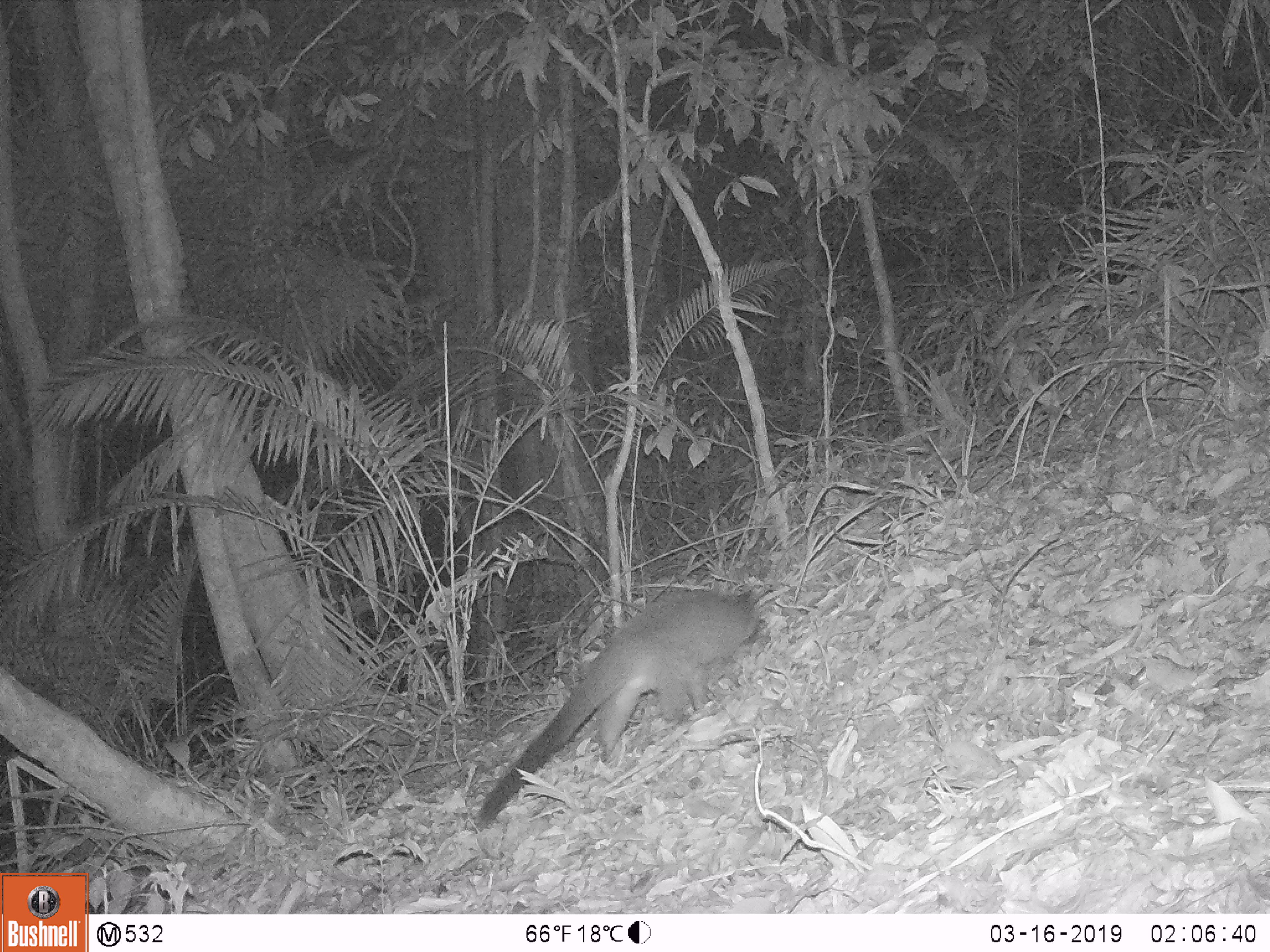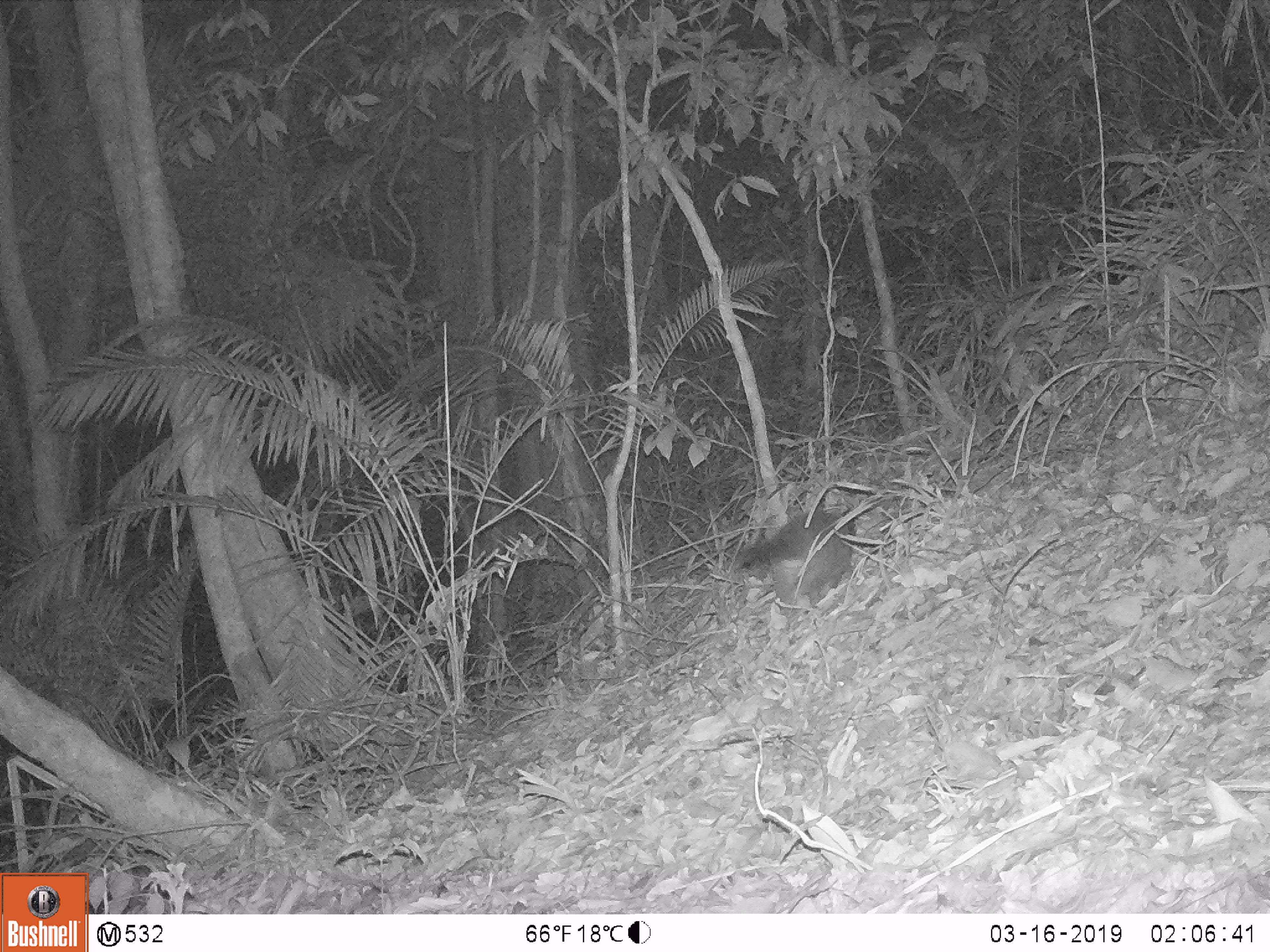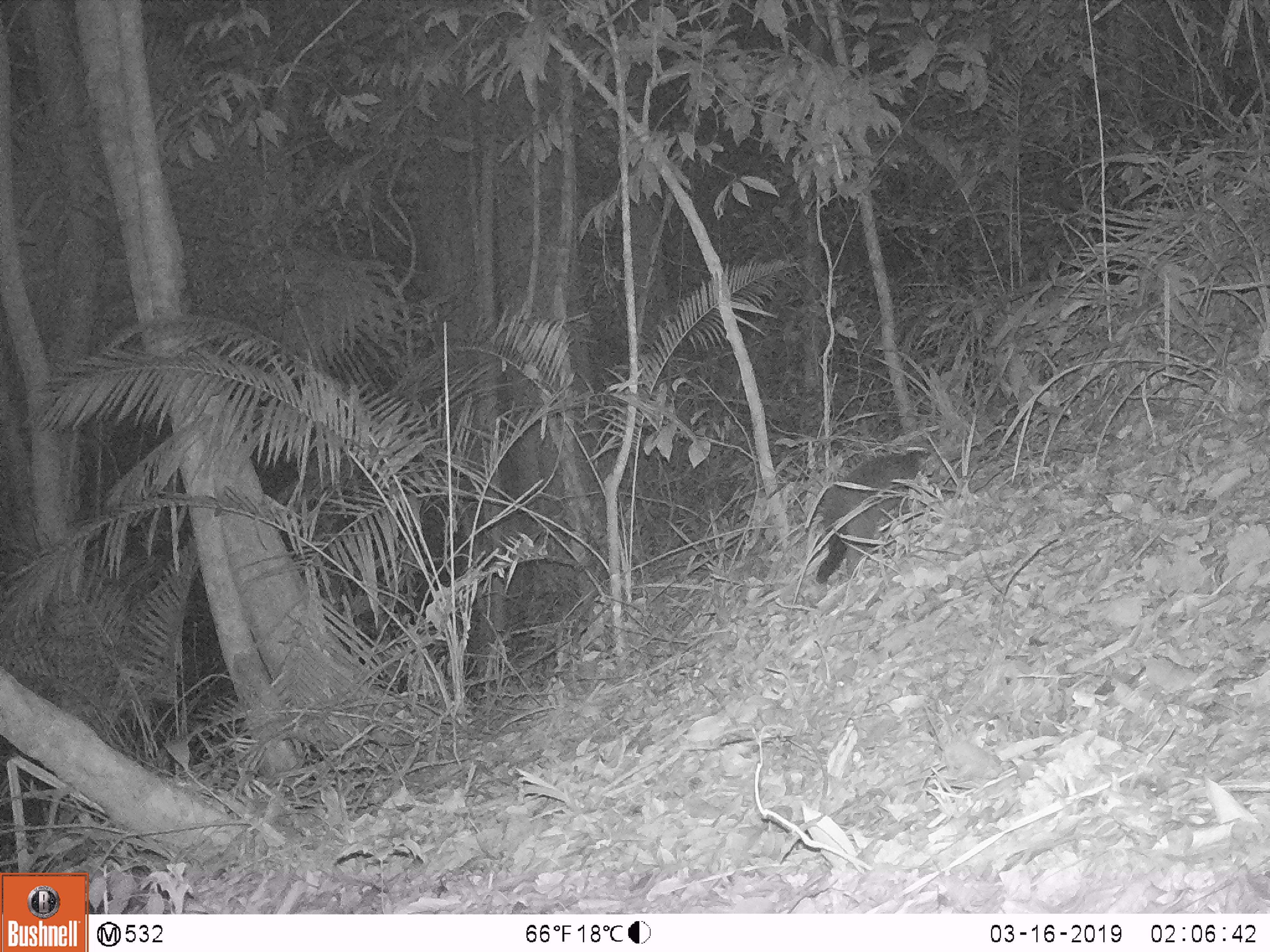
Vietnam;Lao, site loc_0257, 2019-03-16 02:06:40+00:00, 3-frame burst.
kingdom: Animalia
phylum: Chordata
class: Mammalia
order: Carnivora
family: Viverridae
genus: Paguma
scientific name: Paguma larvata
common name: masked palm civet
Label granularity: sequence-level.